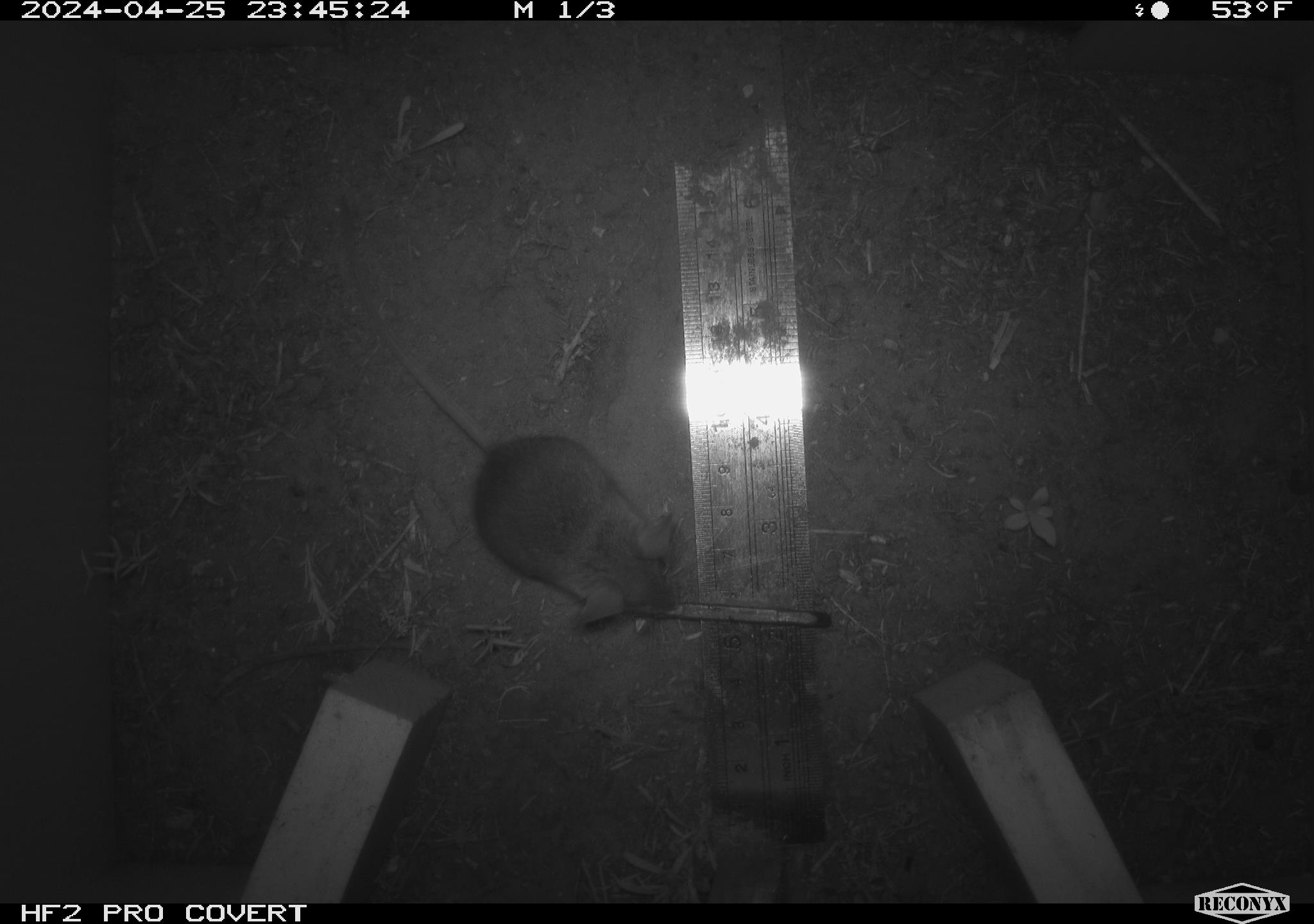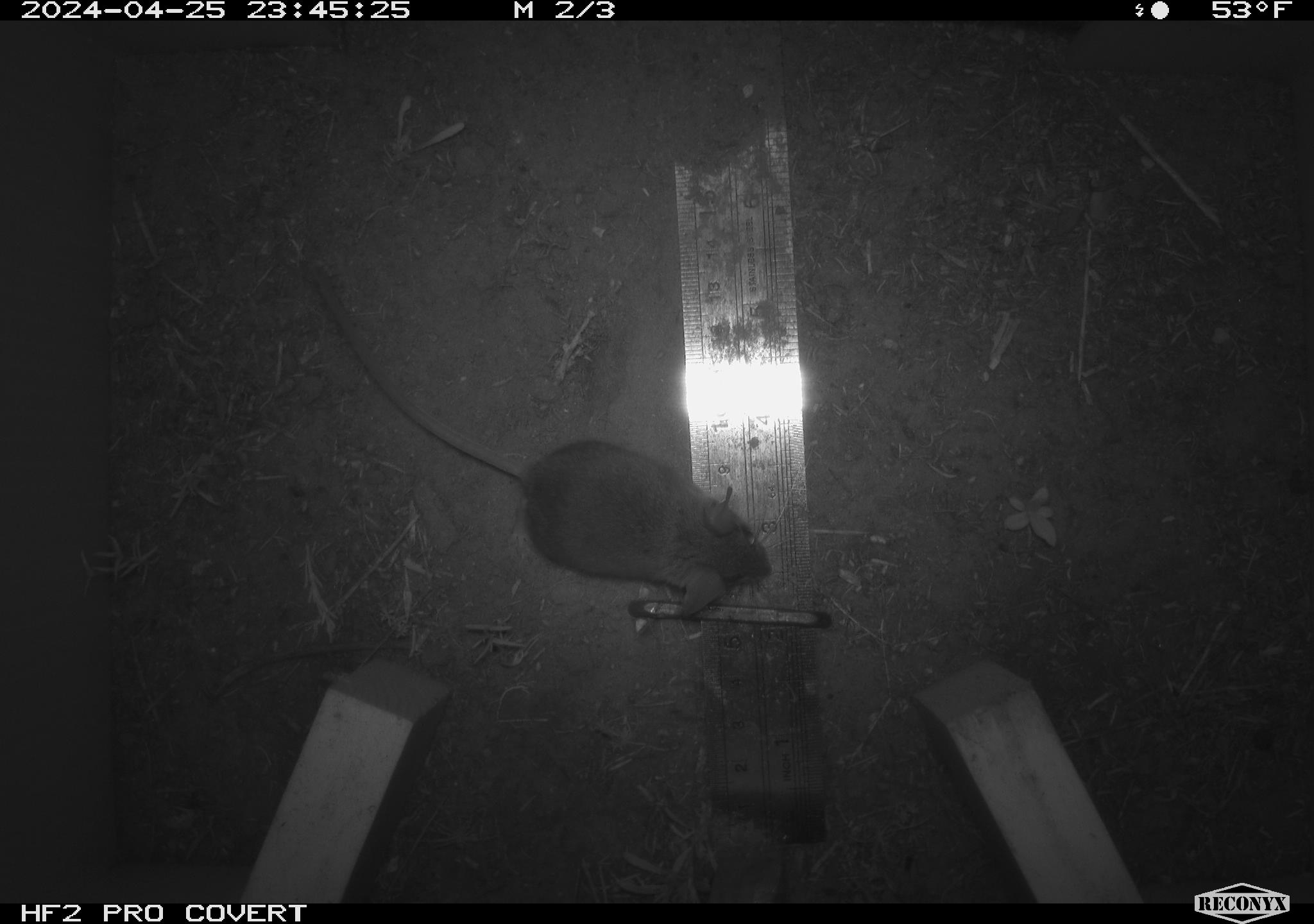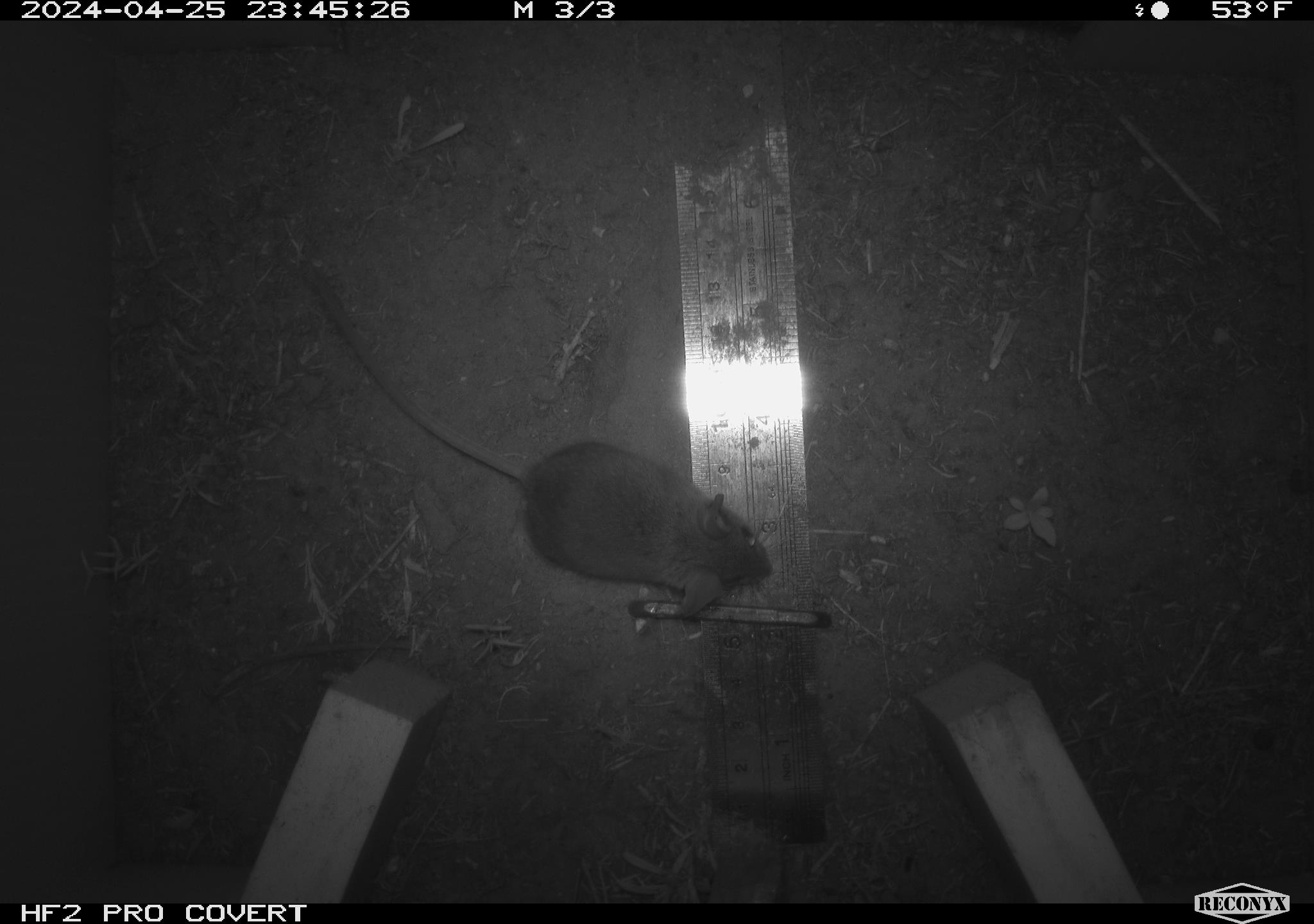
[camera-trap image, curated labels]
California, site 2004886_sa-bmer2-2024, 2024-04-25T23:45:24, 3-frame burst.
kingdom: Animalia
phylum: Chordata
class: Mammalia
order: Rodentia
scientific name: Rodentia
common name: mouse species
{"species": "mouse species (Rodentia)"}